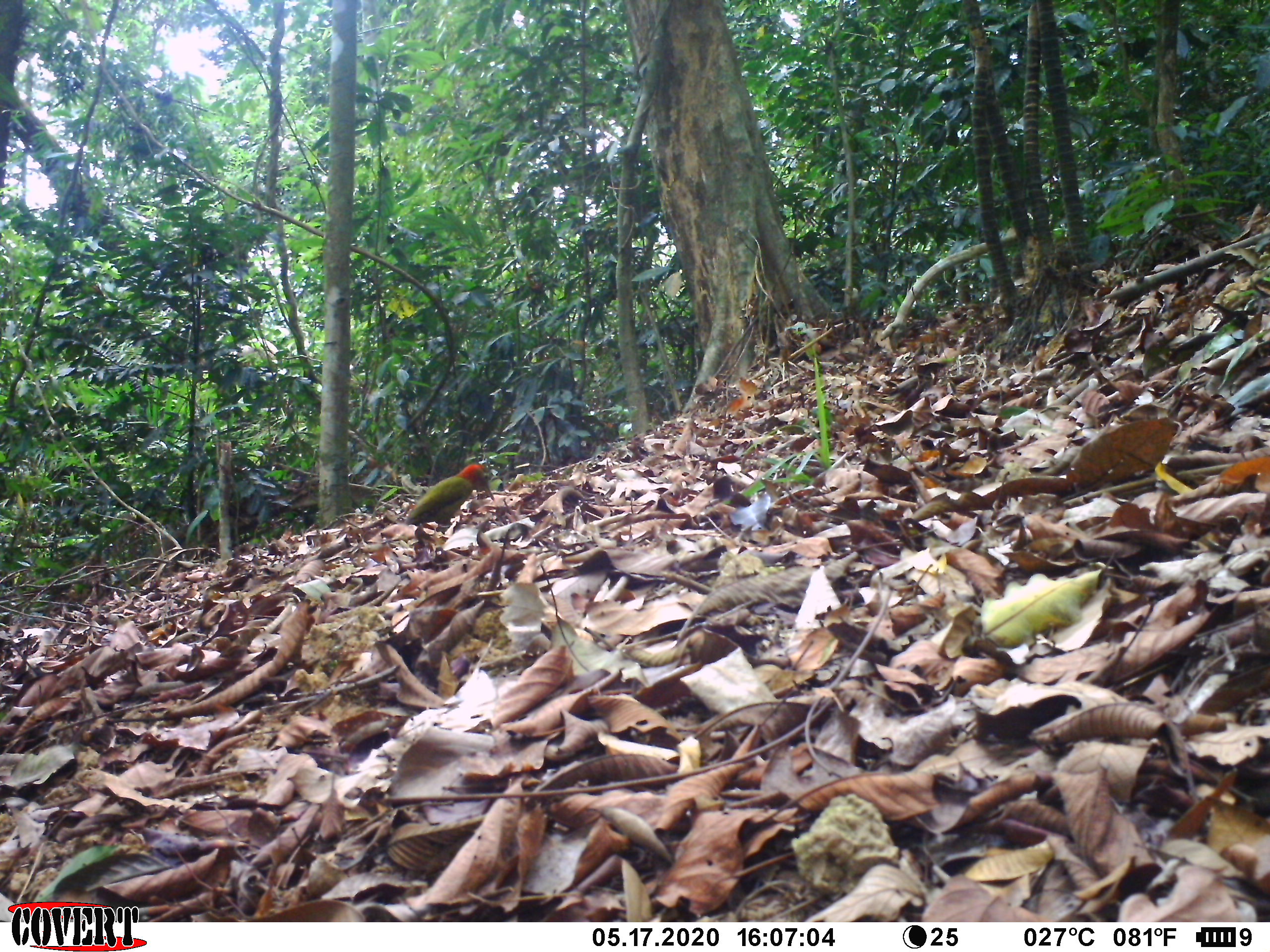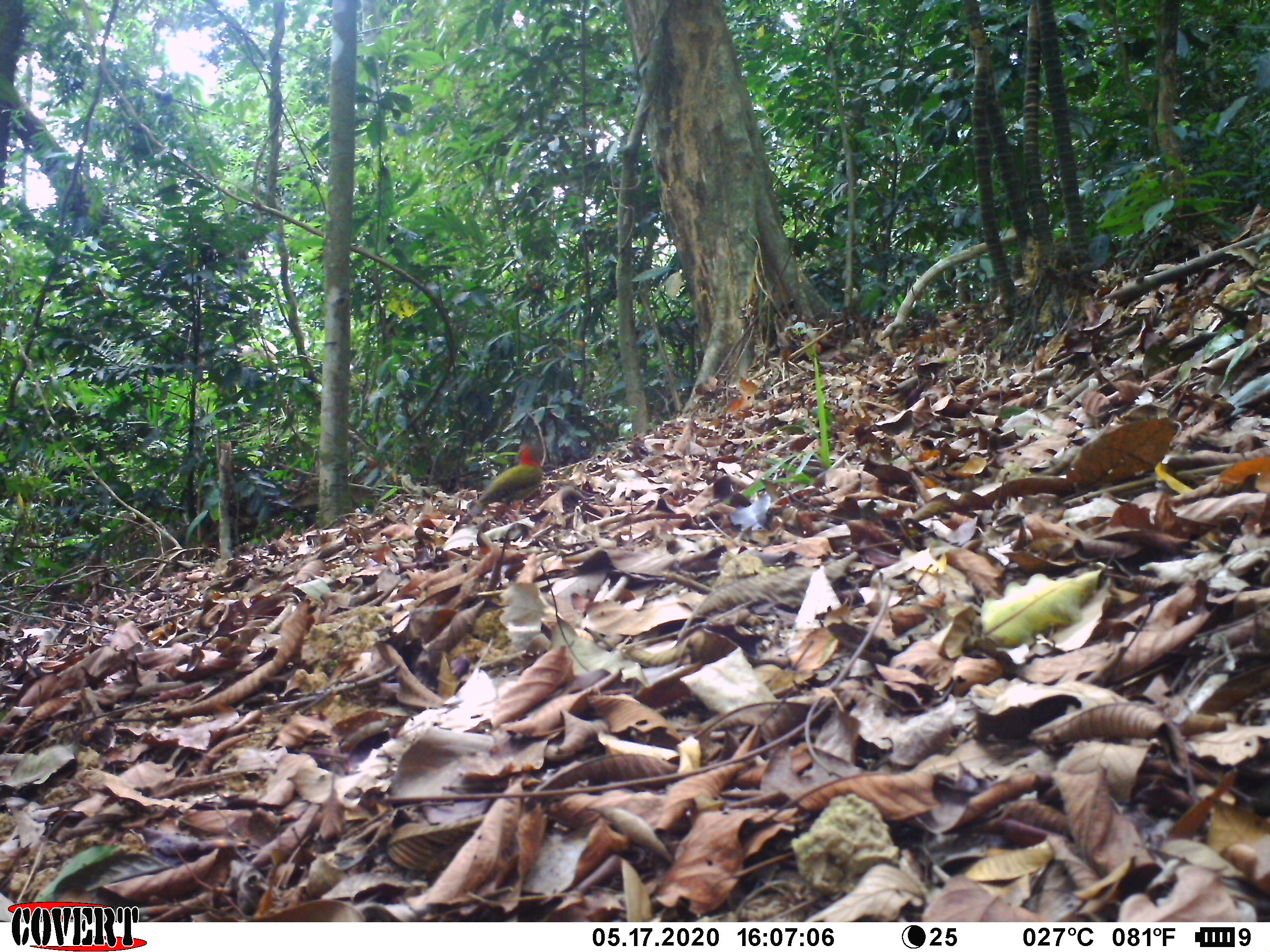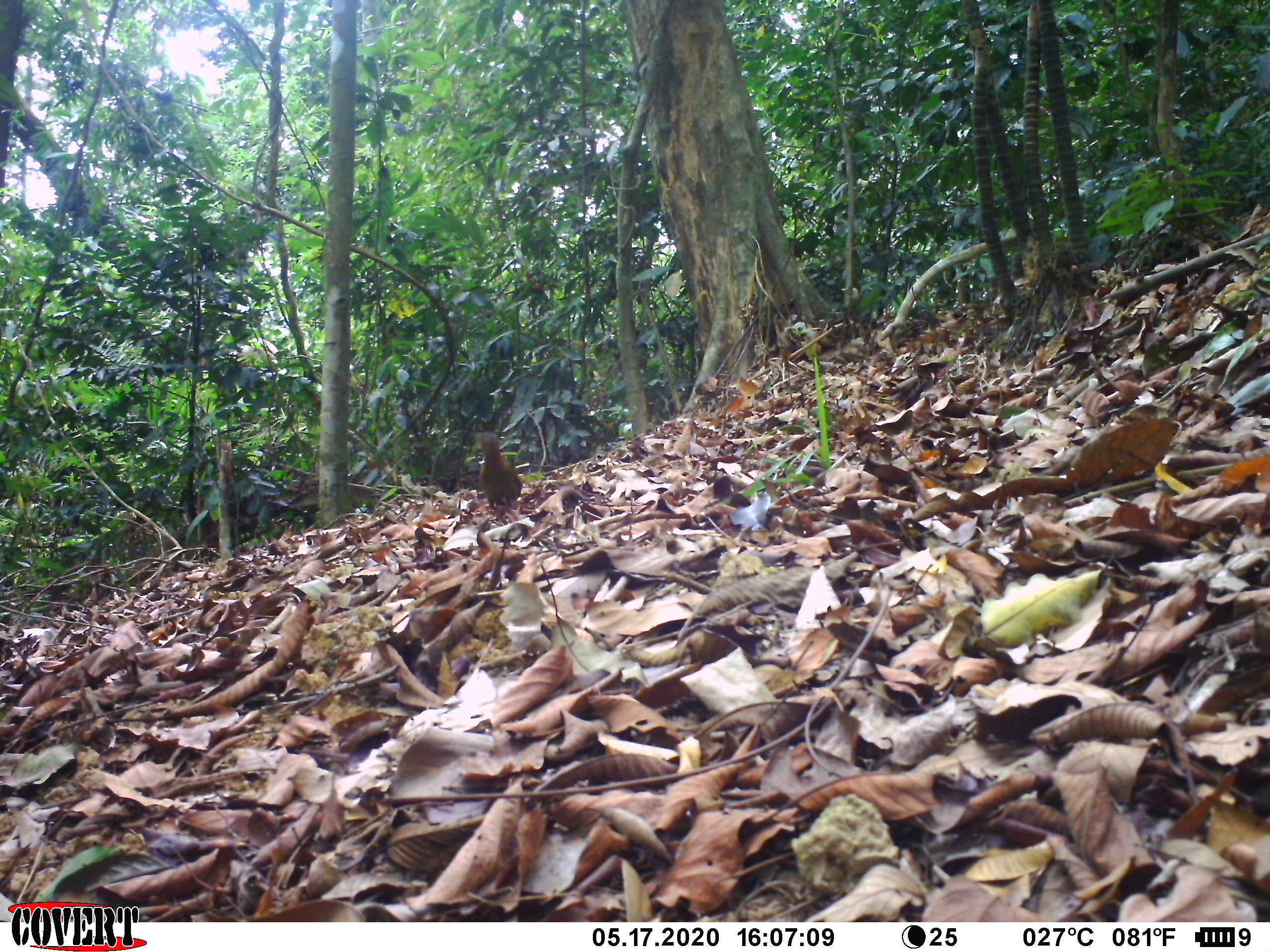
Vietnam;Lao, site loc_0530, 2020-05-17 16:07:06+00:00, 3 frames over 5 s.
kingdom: Animalia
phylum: Chordata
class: Aves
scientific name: Aves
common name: bird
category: unidentified bird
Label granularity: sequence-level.